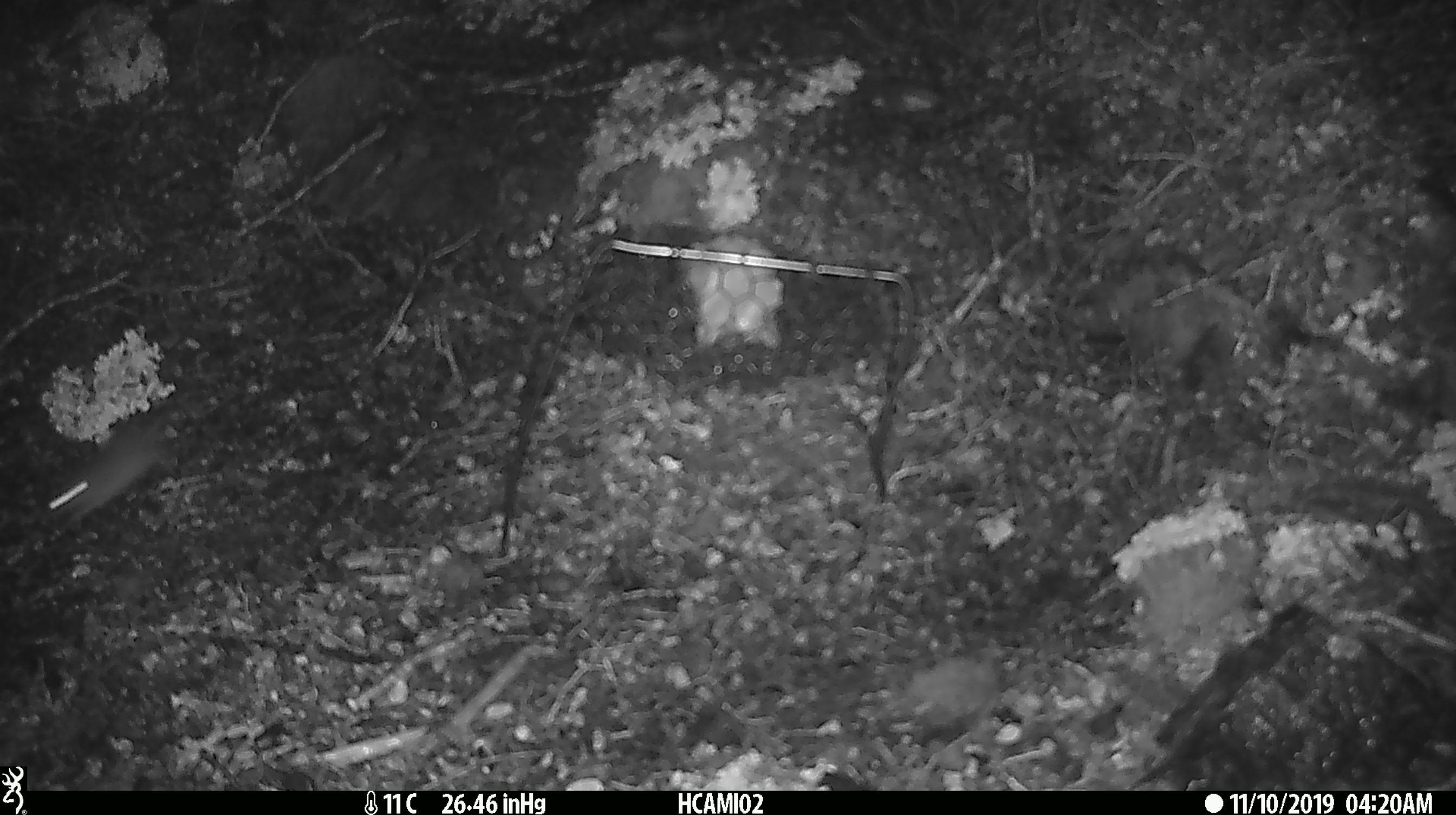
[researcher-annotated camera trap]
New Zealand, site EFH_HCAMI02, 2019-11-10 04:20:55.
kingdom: Animalia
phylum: Chordata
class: Mammalia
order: Rodentia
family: Muridae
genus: Mus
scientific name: Mus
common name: mouse